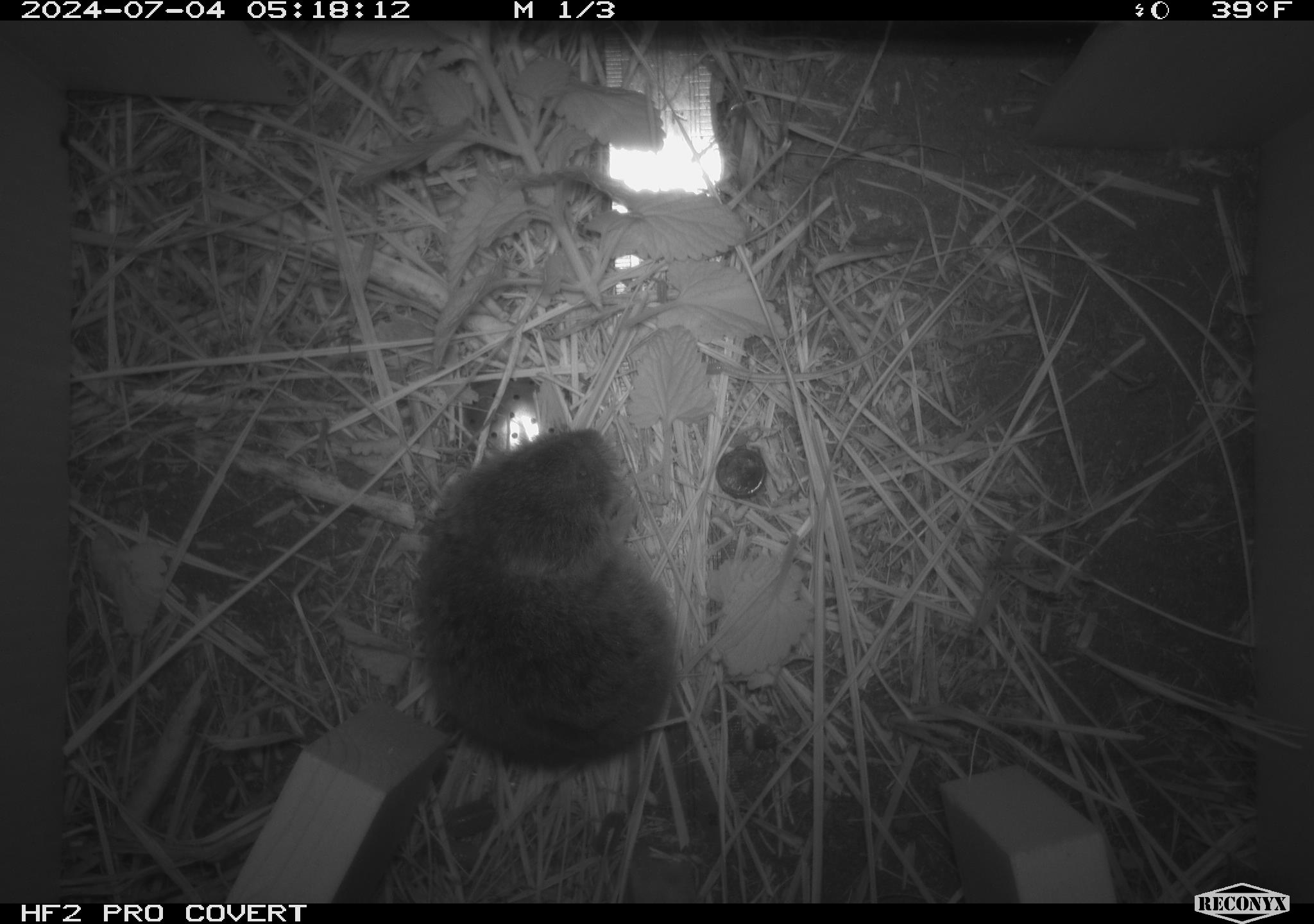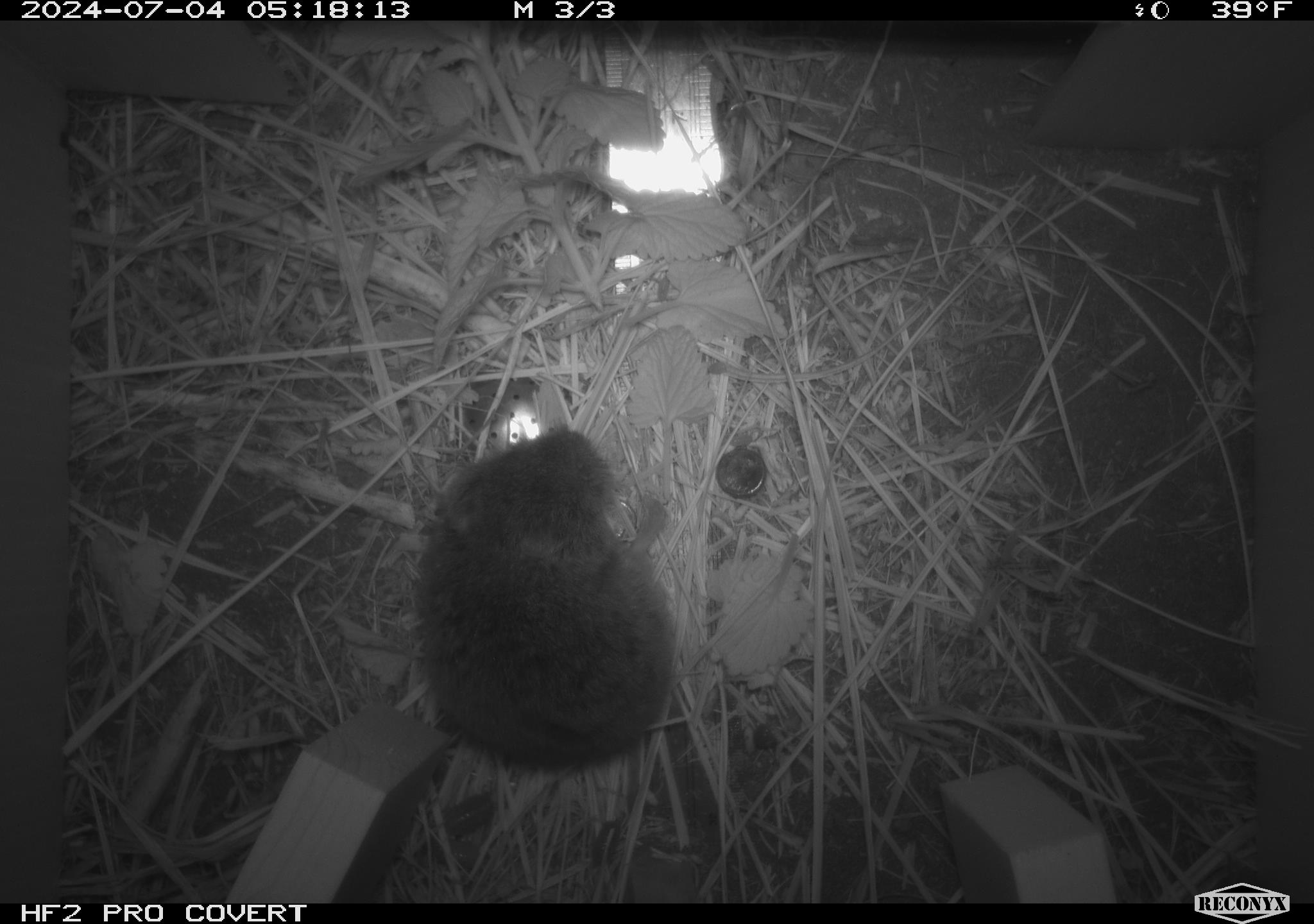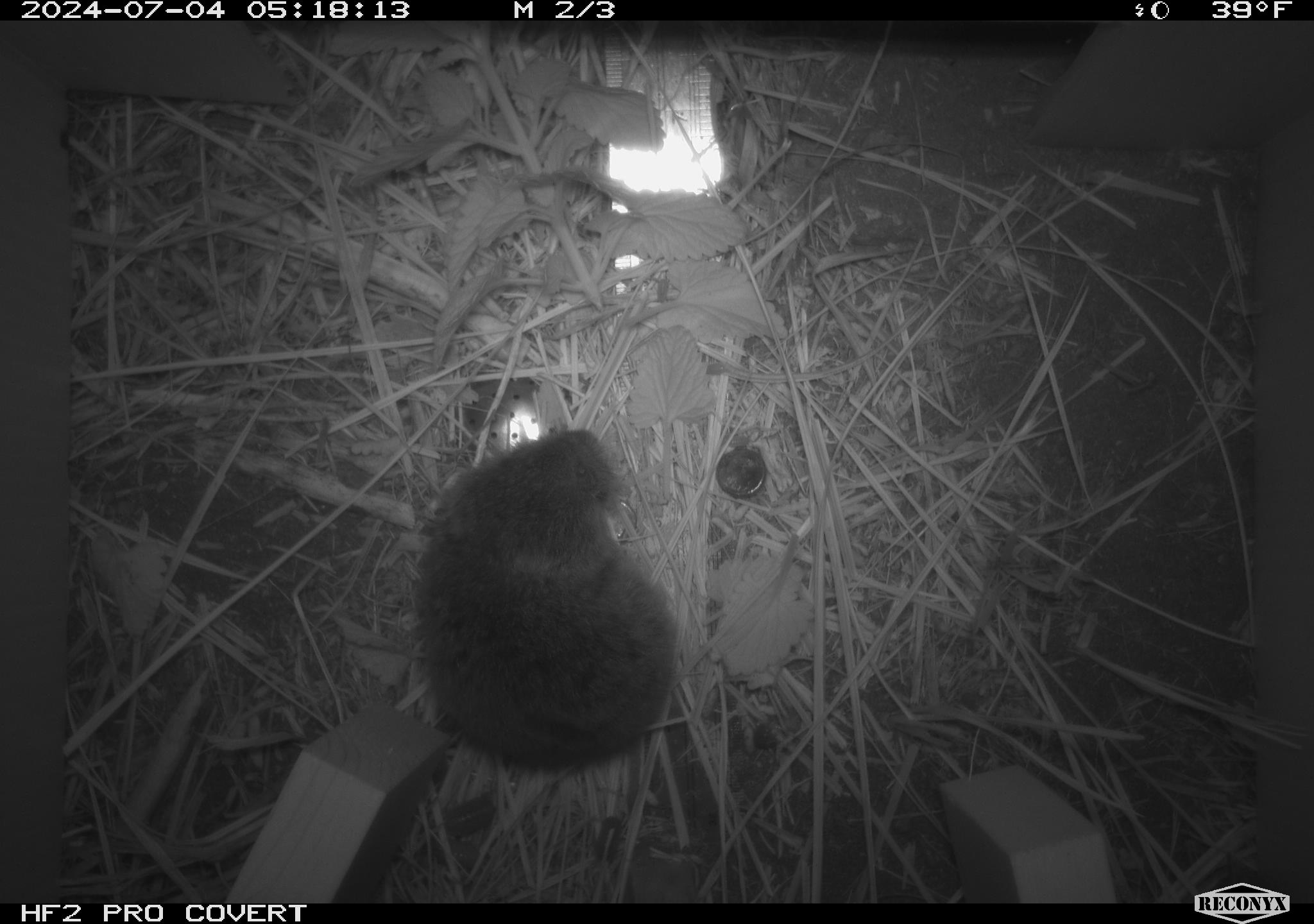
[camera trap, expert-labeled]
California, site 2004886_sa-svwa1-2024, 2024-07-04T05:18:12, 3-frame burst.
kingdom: Animalia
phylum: Chordata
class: Mammalia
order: Rodentia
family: Cricetidae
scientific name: Arvicolinae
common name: voles, lemmings, and muskrats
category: arvicolinae subfamily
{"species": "arvicolinae subfamily (voles, lemmings, and muskrats) (Arvicolinae)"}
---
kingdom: Animalia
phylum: Arthropoda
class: Malacostraca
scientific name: Malacostraca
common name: amphipods, crabs, isopods, krill, lobsters and shrimps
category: malacostracan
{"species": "malacostracan (amphipods, crabs, isopods, krill, lobsters and shrimps) (Malacostraca)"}